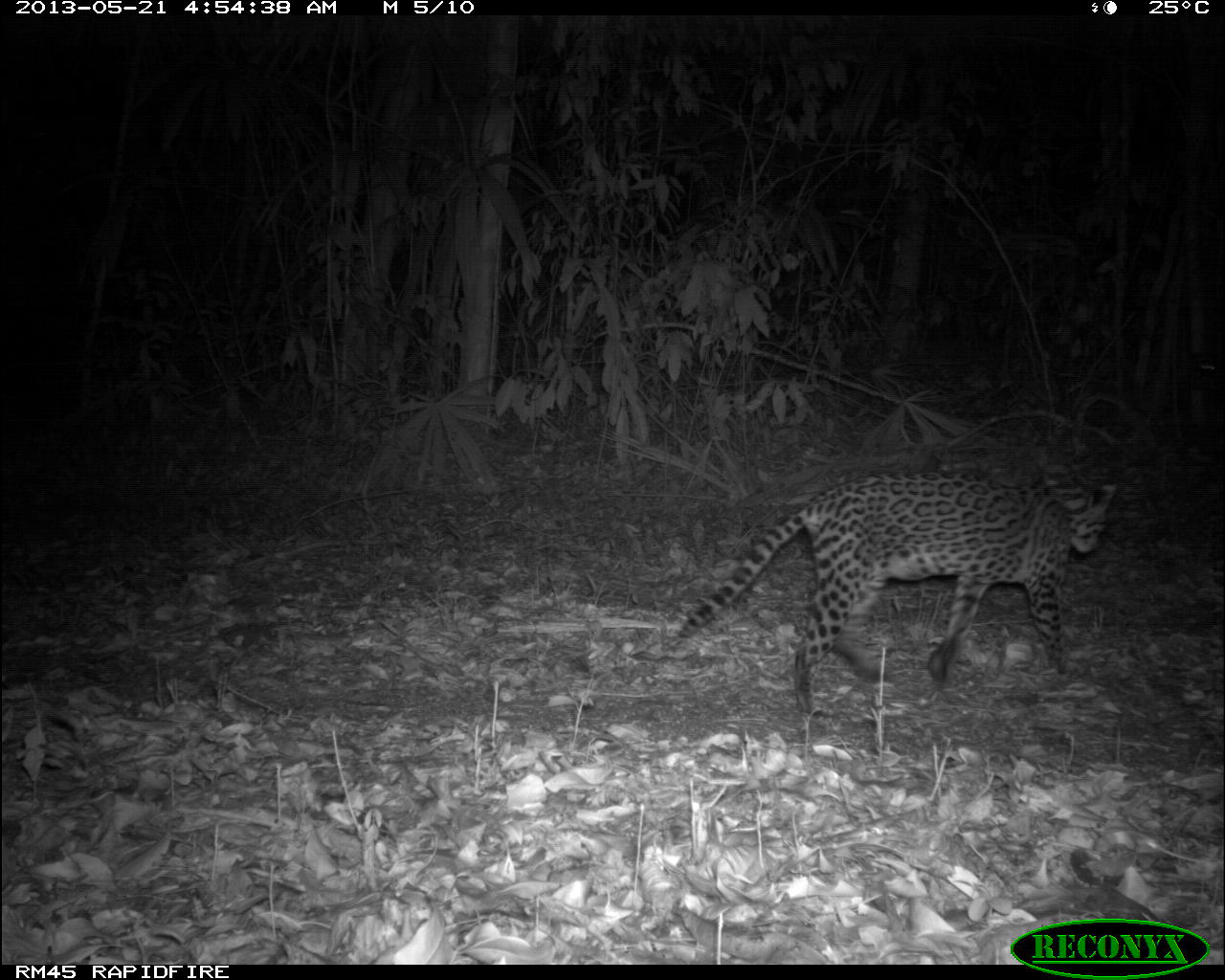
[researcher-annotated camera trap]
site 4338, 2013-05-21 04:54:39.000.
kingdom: Animalia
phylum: Chordata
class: Mammalia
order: Carnivora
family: Felidae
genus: Leopardus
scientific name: Leopardus pardalis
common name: ocelot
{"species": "Leopardus pardalis (ocelot)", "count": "1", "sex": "female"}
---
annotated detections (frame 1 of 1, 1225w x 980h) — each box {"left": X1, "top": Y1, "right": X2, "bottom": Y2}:
leopardus pardalis: {"left": 676, "top": 468, "right": 1119, "bottom": 714}